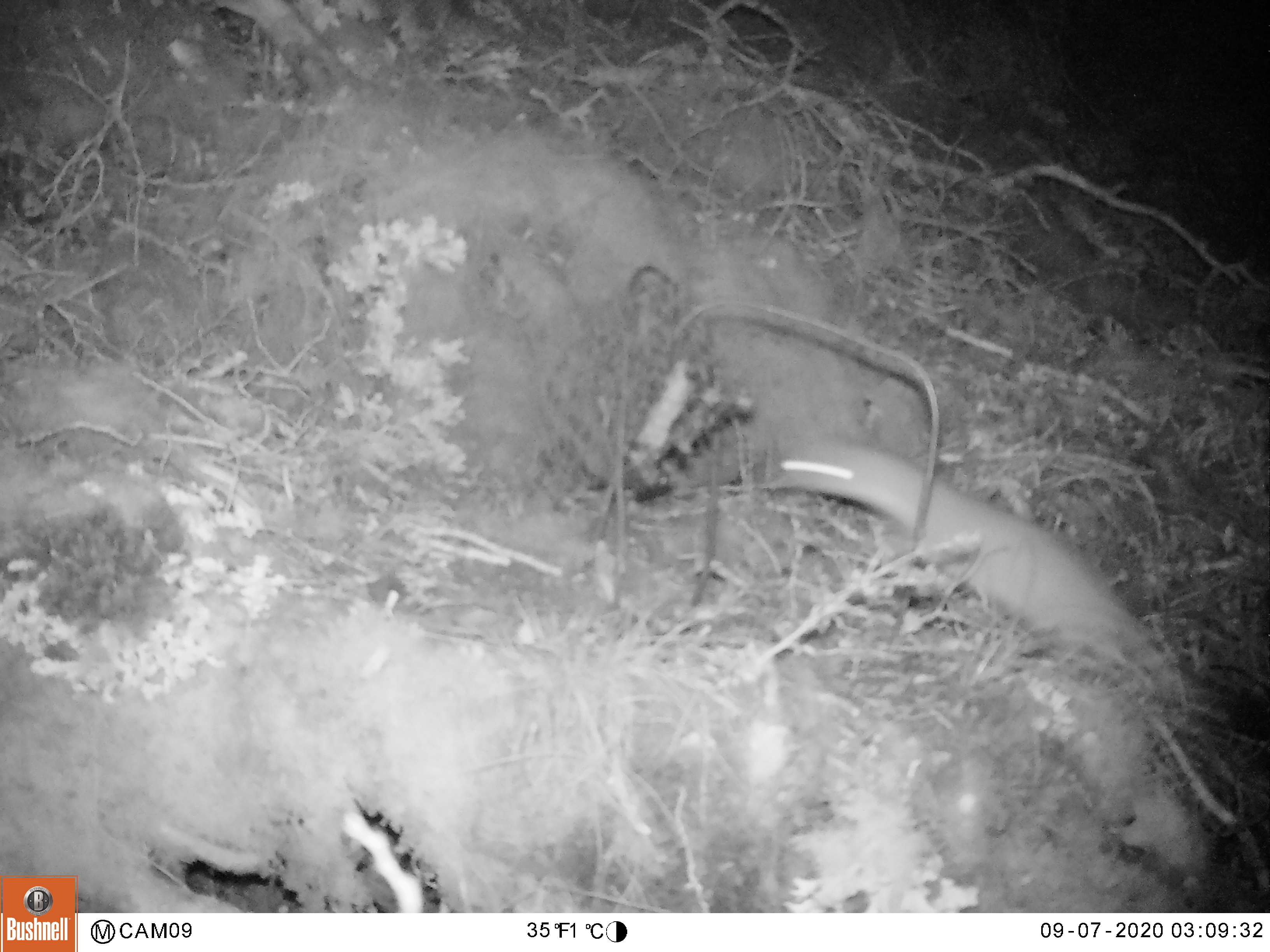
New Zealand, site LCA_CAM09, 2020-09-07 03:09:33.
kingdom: Animalia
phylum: Chordata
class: Mammalia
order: Carnivora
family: Mustelidae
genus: Mustela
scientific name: Mustela erminea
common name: stoat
Stoat (Mustela erminea).